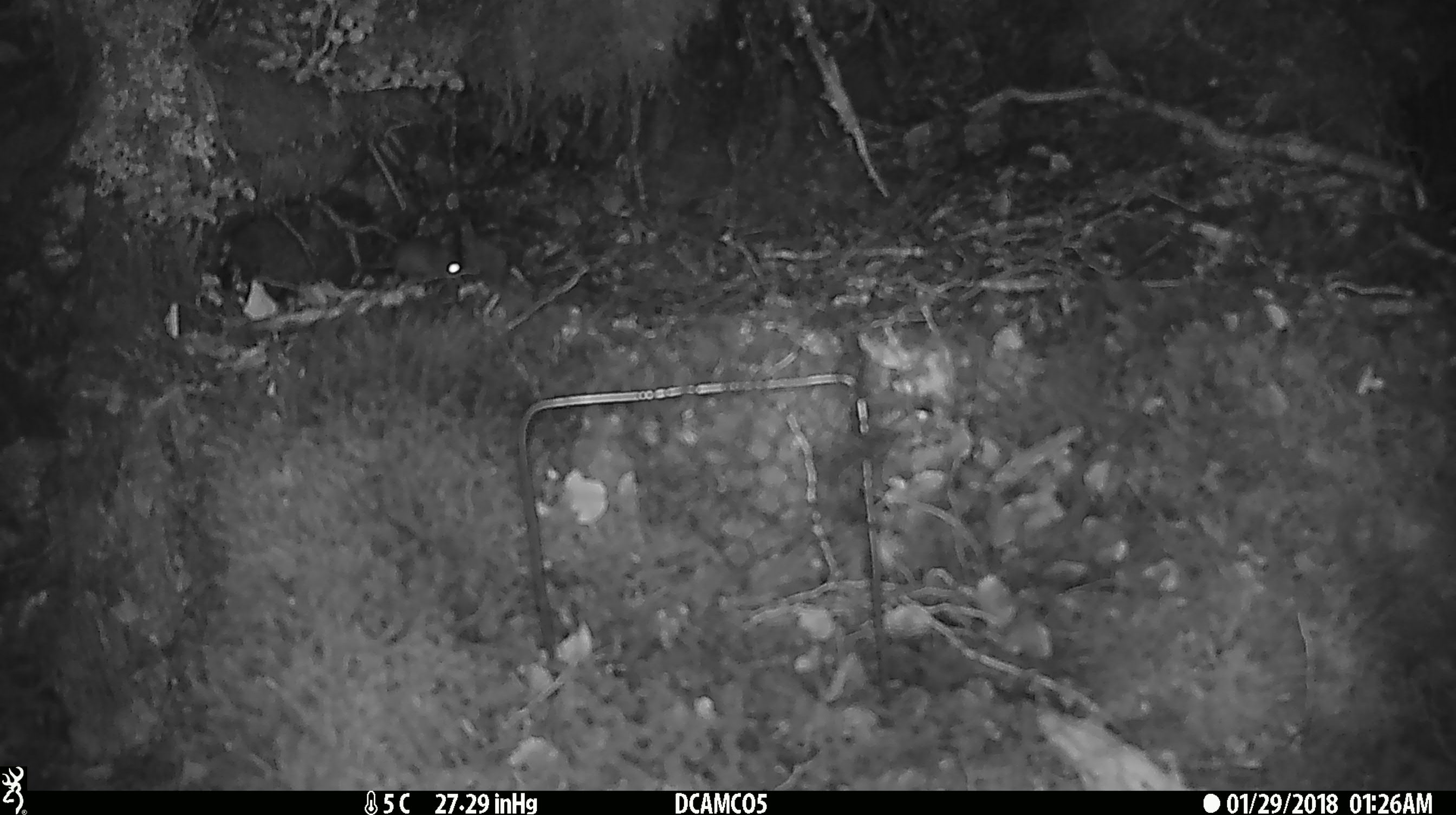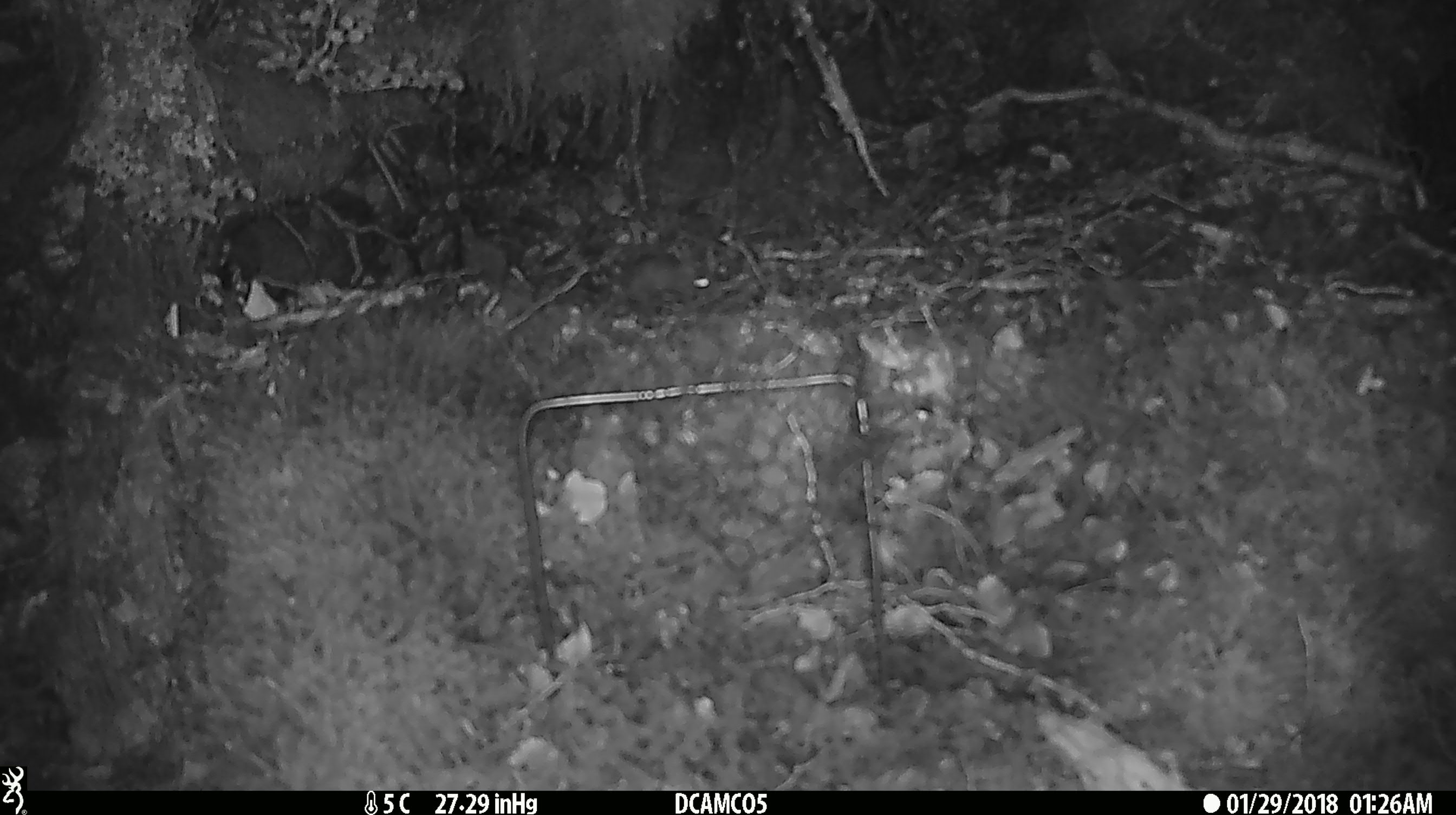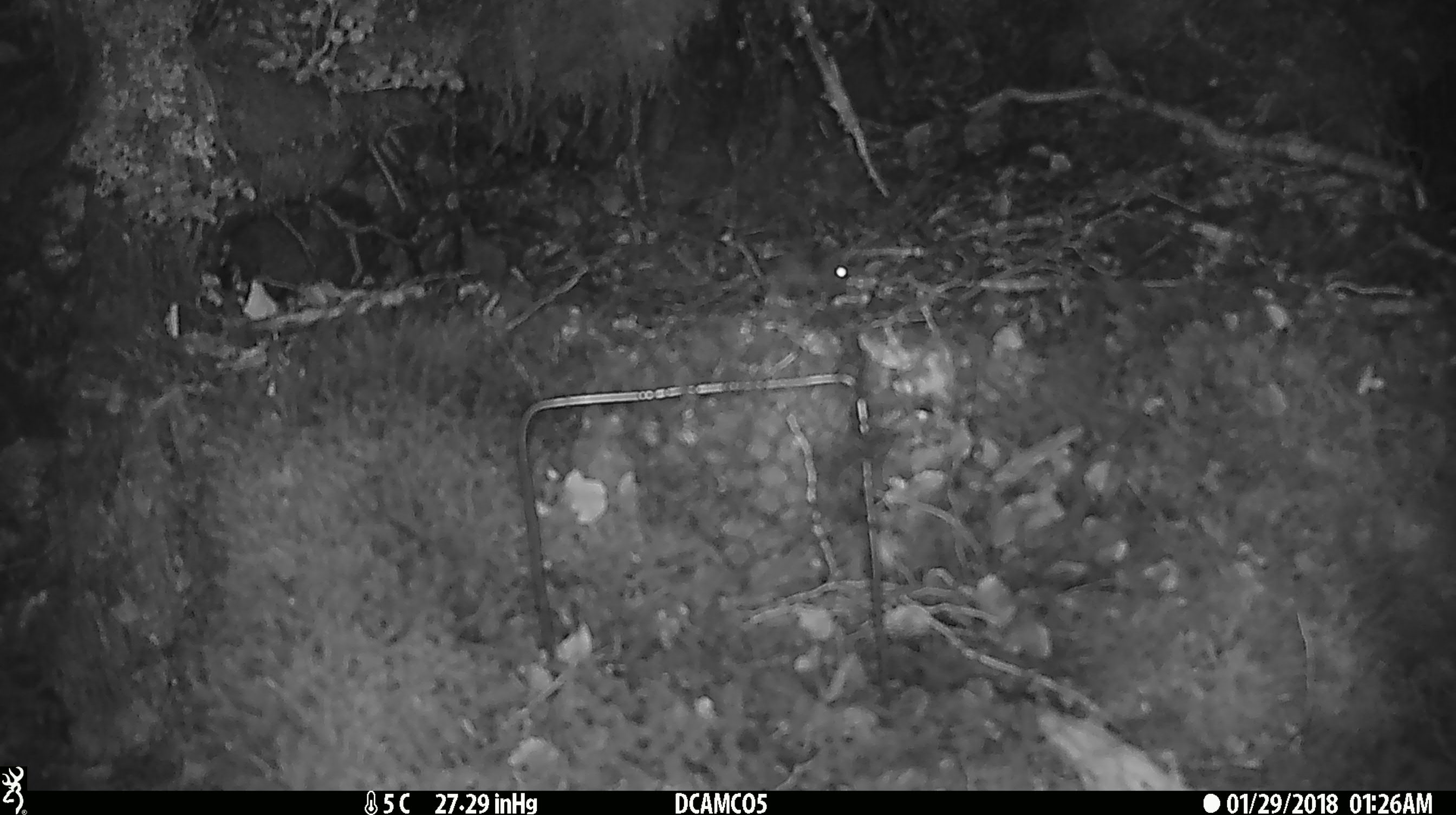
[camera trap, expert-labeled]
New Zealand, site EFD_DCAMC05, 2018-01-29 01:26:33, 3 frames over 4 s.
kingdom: Animalia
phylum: Chordata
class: Mammalia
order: Rodentia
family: Muridae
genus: Mus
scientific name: Mus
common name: mouse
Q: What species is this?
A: Mouse (Mus).